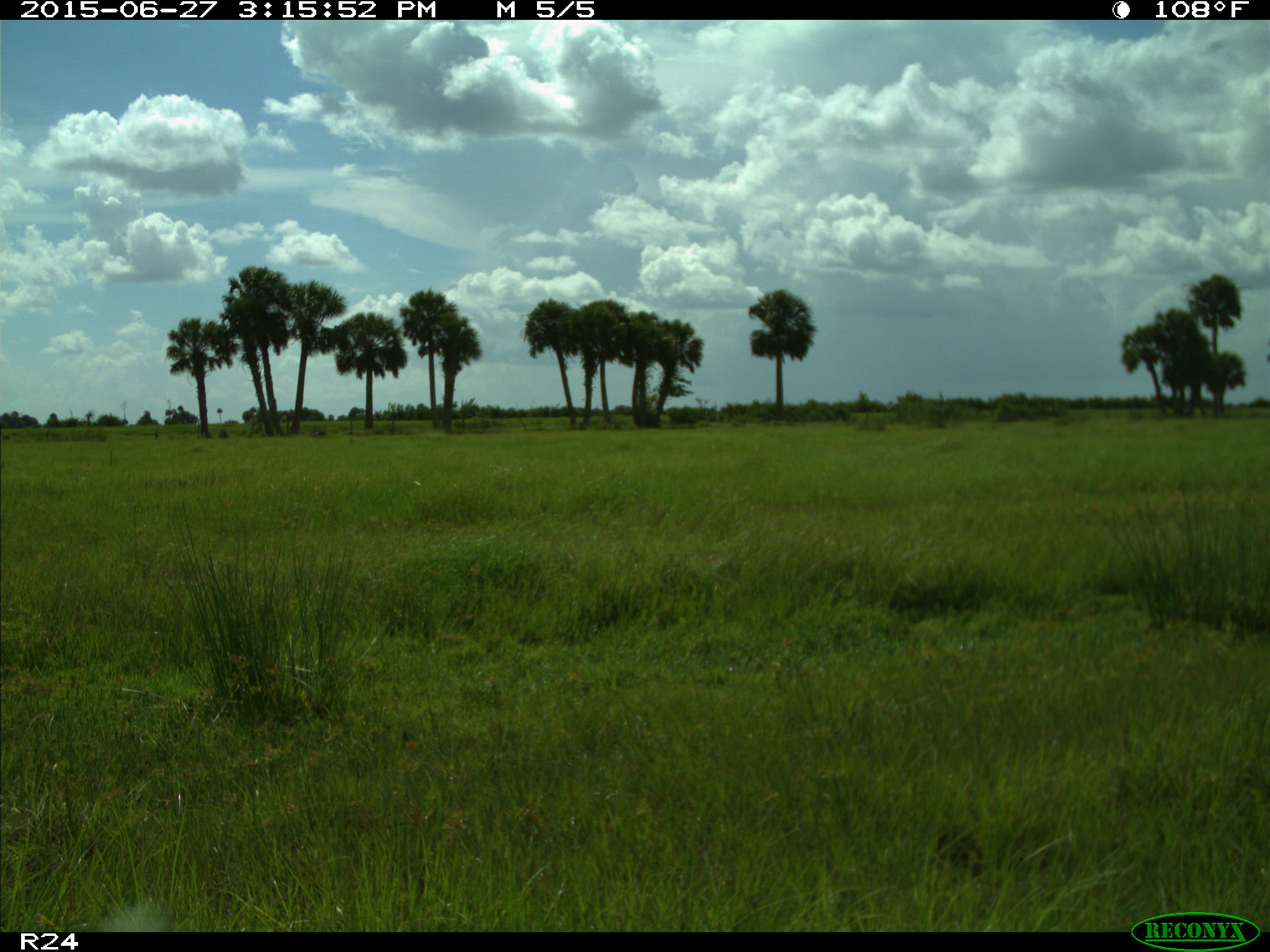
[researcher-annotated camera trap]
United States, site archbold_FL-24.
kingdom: Animalia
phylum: Chordata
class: Mammalia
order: Artiodactyla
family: Cervidae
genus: Odocoileus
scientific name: Odocoileus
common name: deer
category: unidentified deer